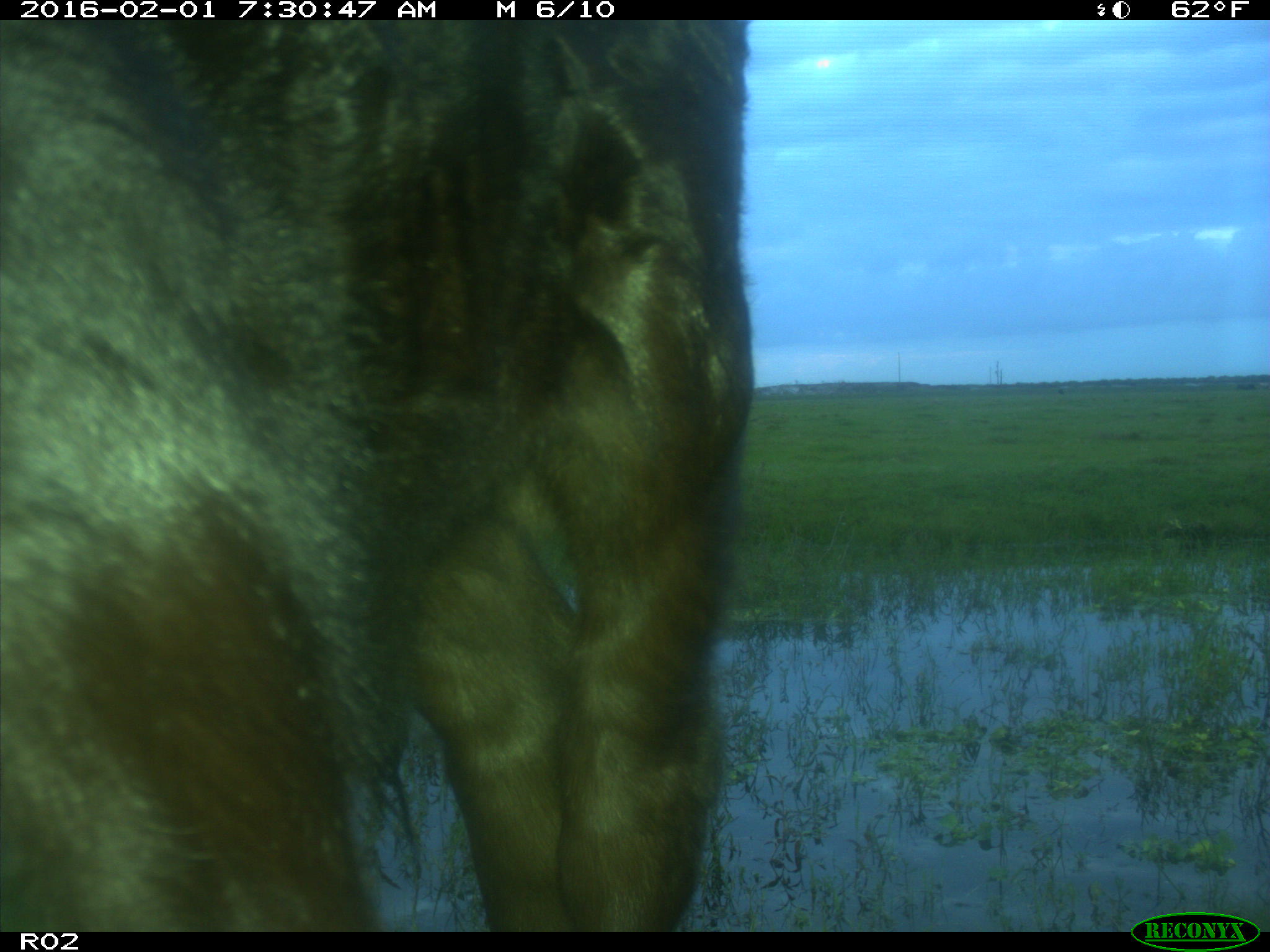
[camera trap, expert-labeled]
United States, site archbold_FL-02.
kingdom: Animalia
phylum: Chordata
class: Mammalia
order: Artiodactyla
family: Bovidae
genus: Bos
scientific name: Bos taurus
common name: domestic cow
Bos taurus (domestic cow).